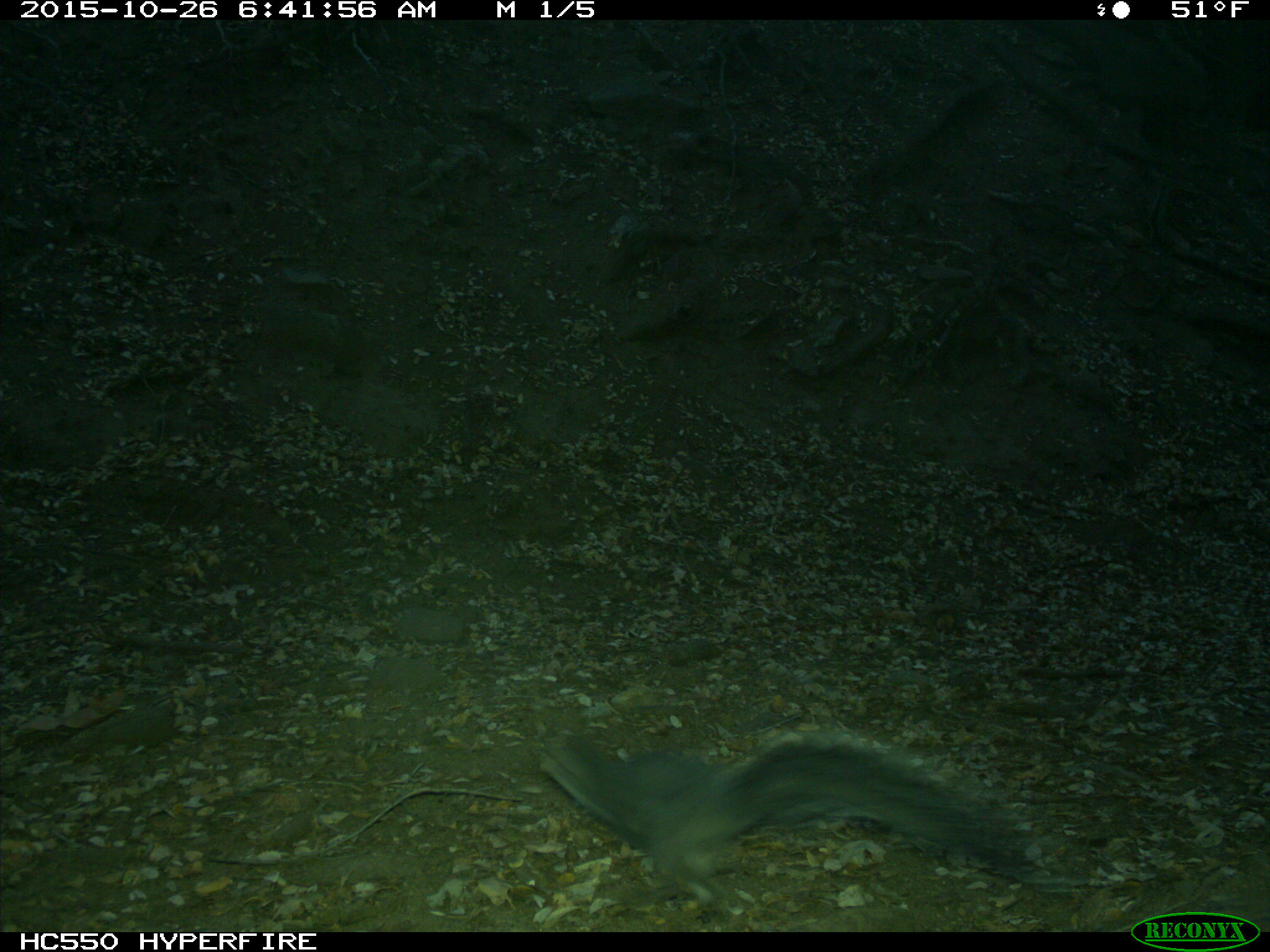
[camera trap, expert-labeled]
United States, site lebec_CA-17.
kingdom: Animalia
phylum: Chordata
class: Mammalia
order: Rodentia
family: Sciuridae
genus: Sciurus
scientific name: Sciurus carolinensis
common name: eastern gray squirrel